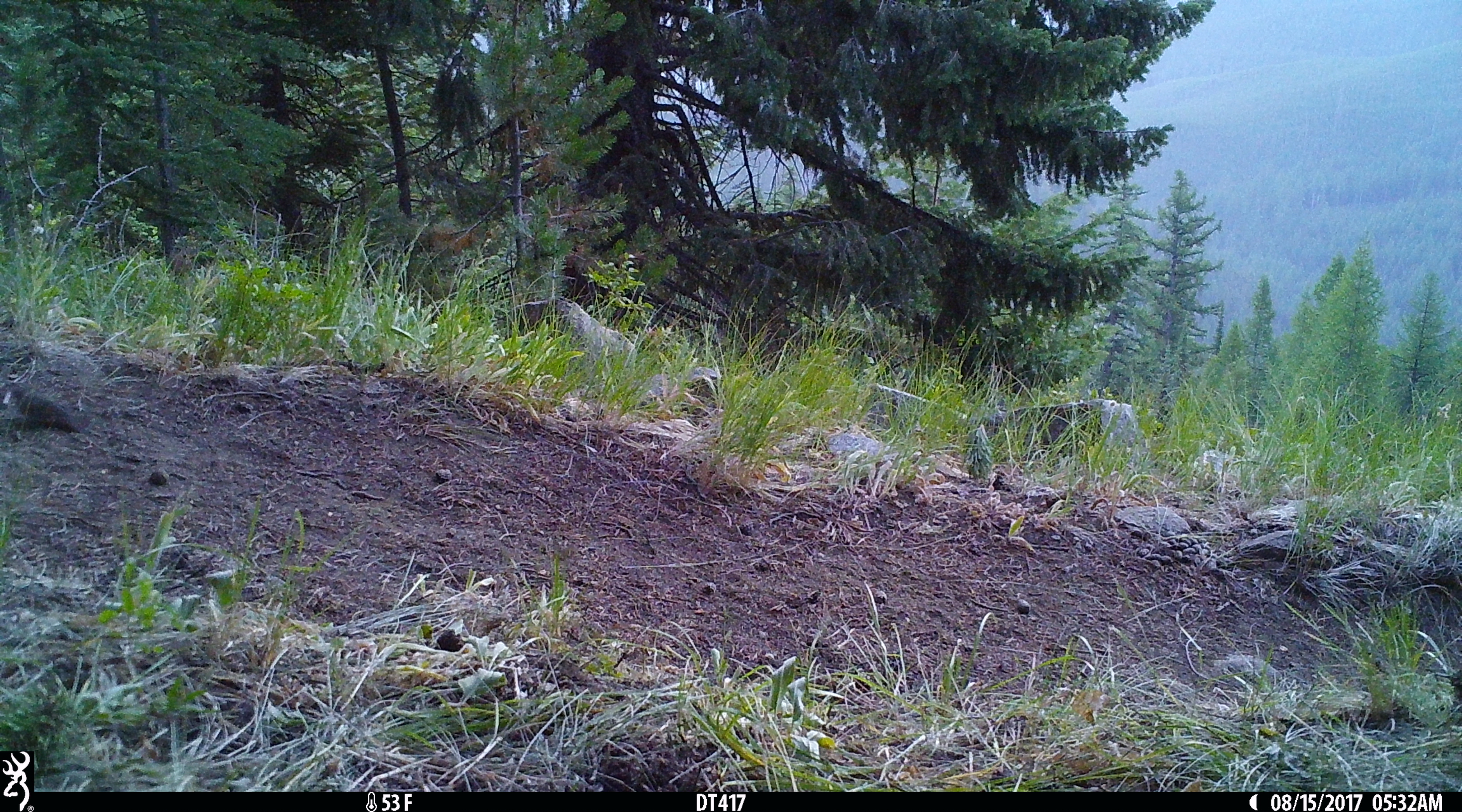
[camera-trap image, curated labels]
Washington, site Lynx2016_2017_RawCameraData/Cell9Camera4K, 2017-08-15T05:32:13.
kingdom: Animalia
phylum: Chordata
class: Aves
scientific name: Aves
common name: birds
Aves (birds). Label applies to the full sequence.